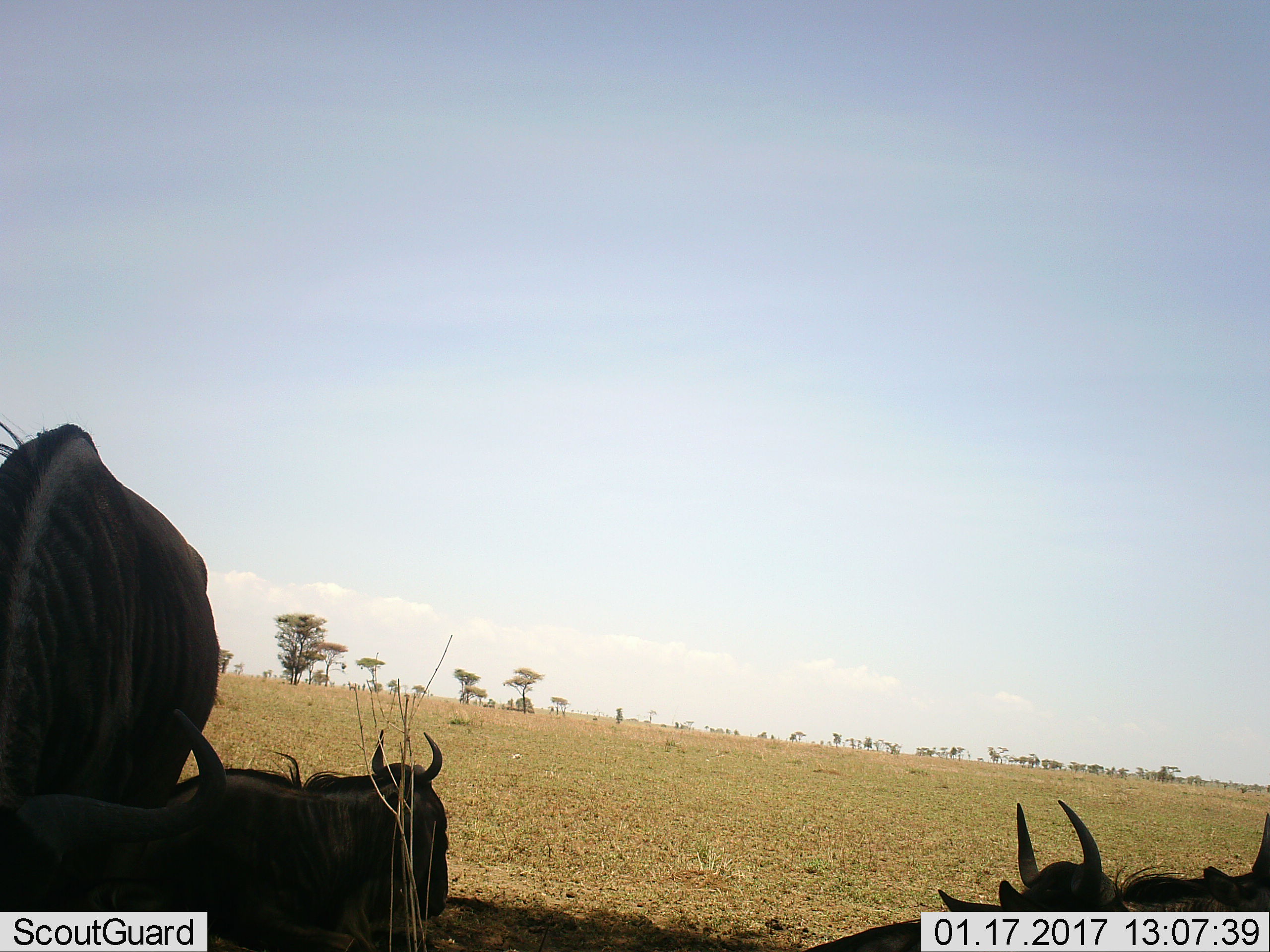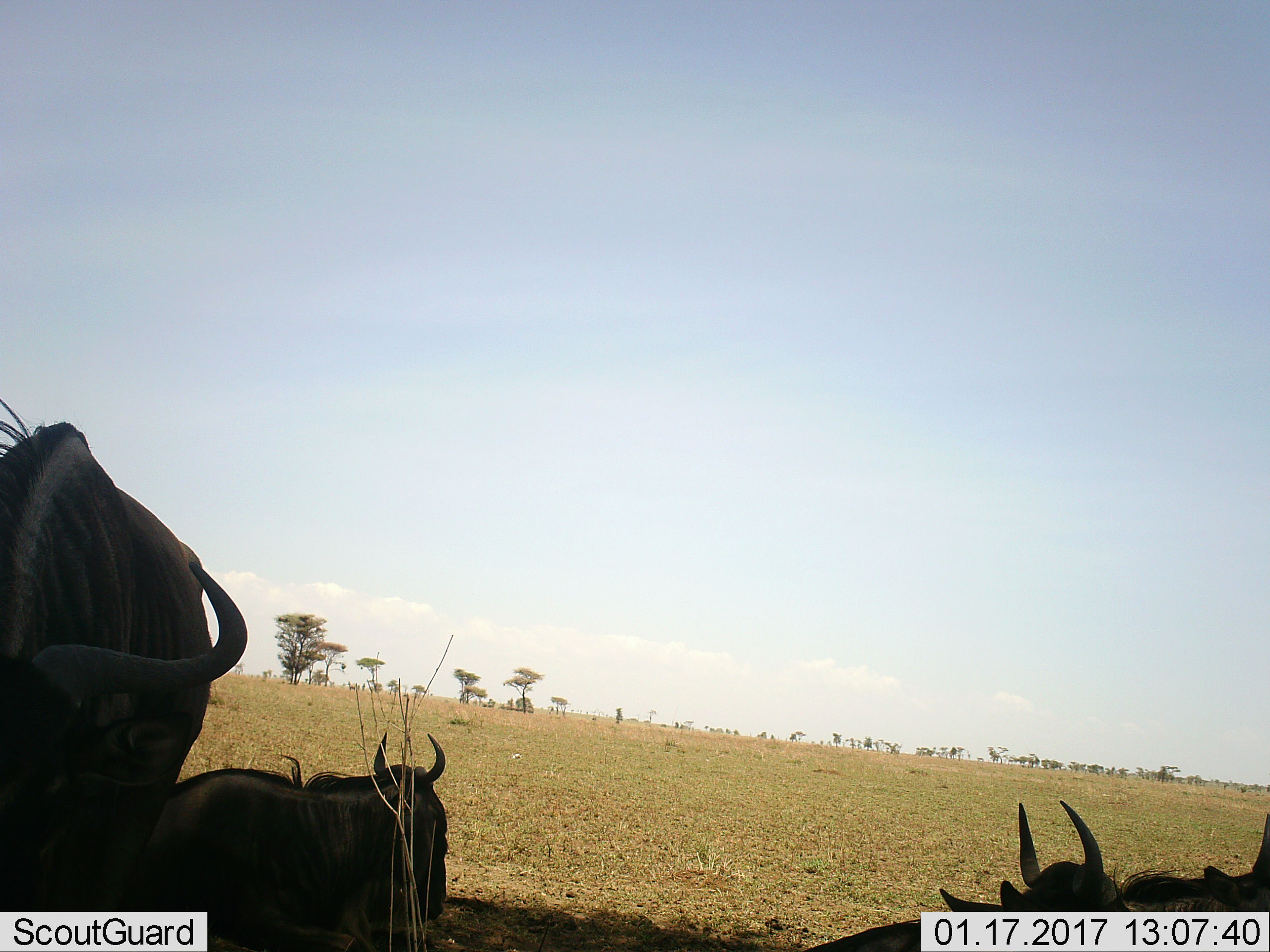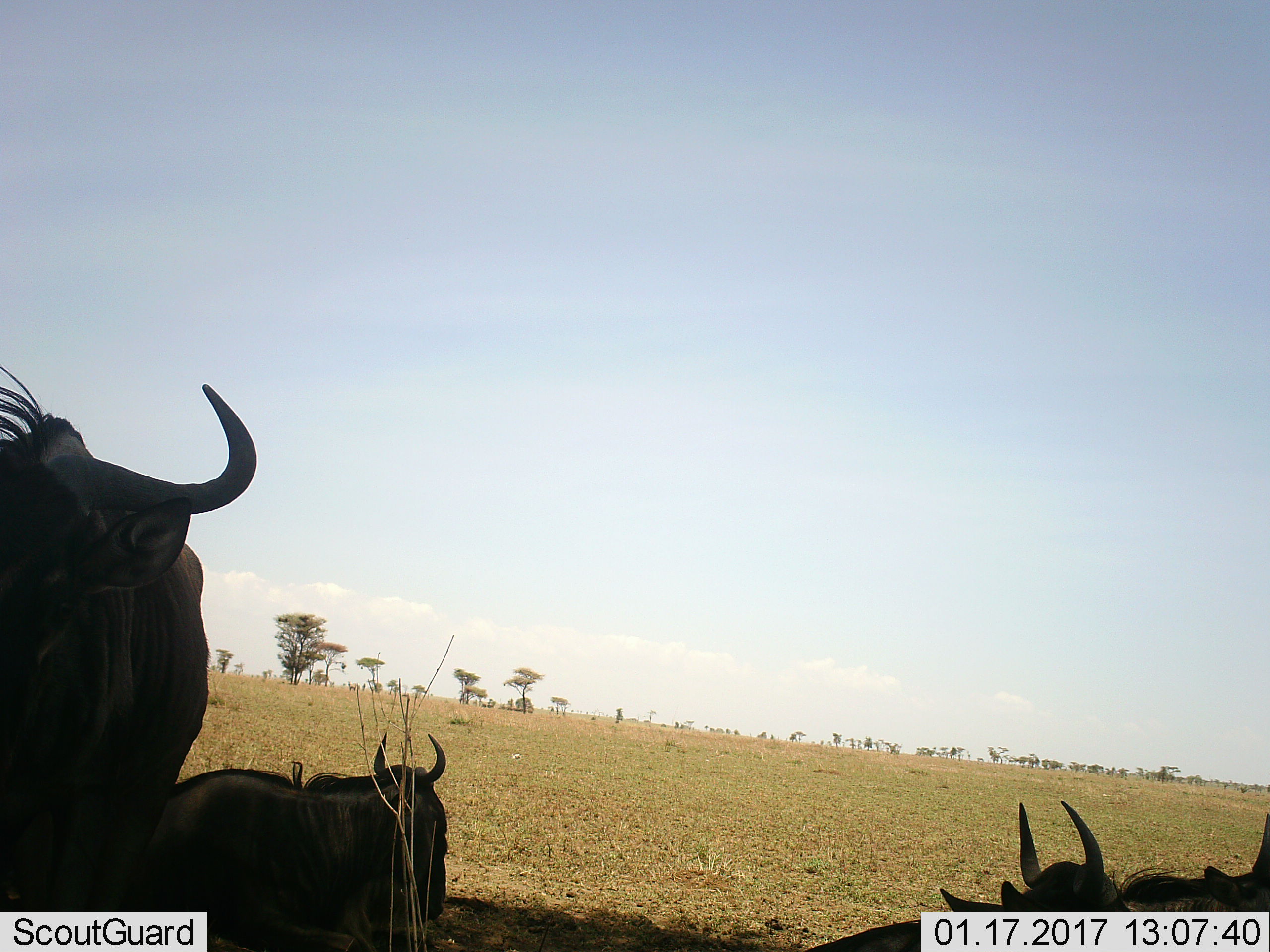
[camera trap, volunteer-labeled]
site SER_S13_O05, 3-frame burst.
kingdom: Animalia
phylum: Chordata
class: Mammalia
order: Artiodactyla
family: Bovidae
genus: Connochaetes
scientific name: Connochaetes taurinus taurinus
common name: blue wildebeest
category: wildebeestblue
Wildebeestblue (blue wildebeest) (Connochaetes taurinus taurinus), count 3. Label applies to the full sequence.